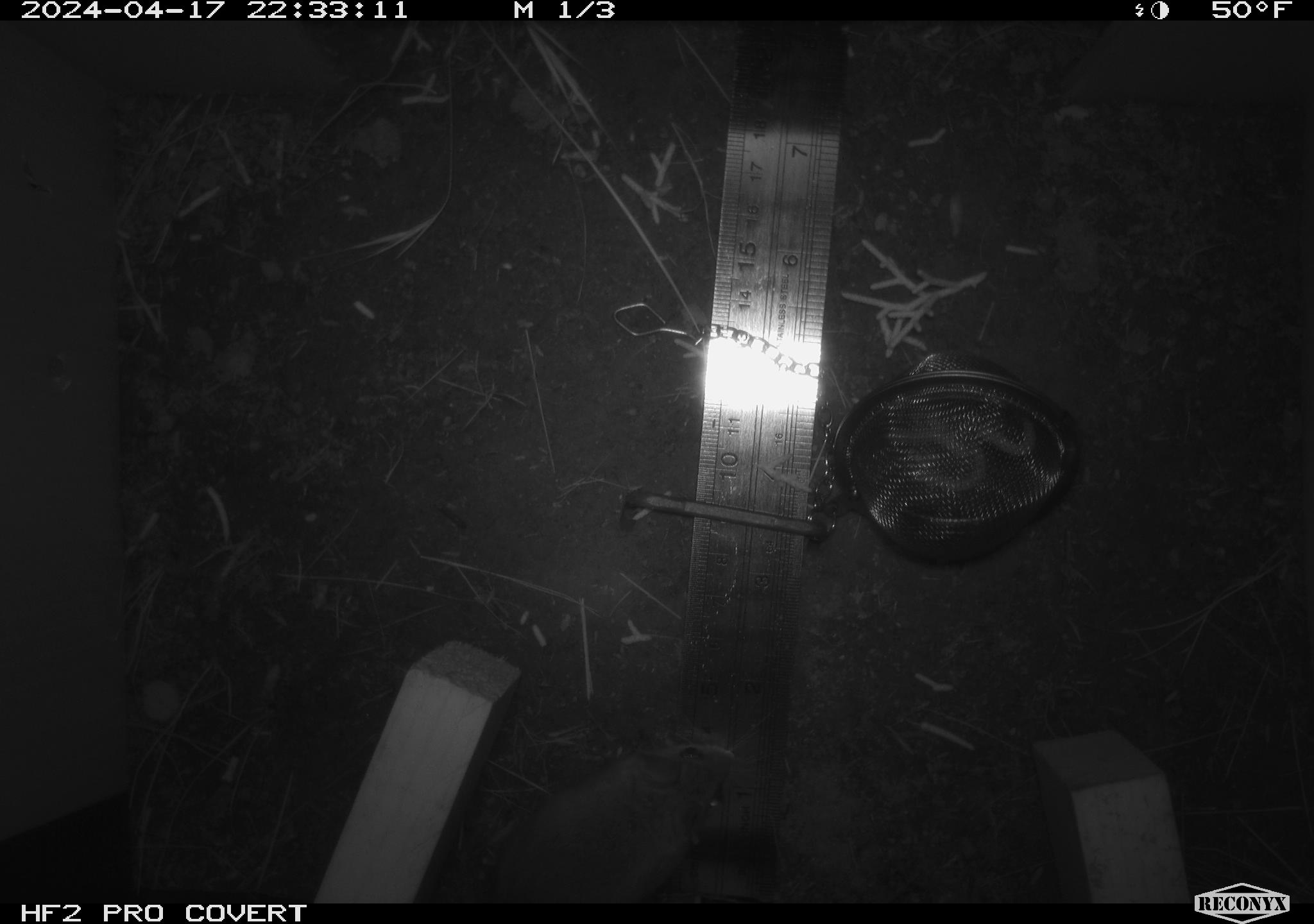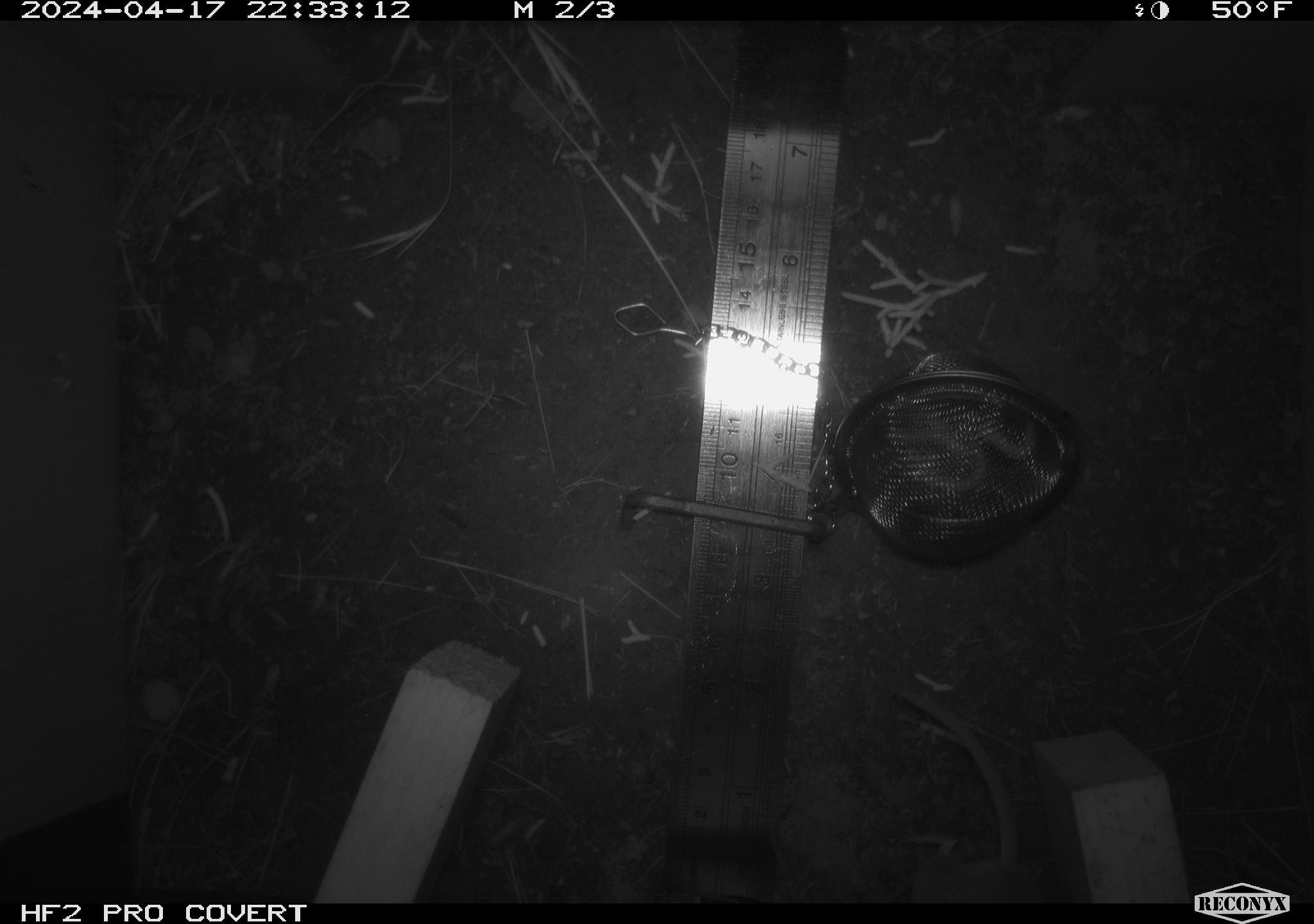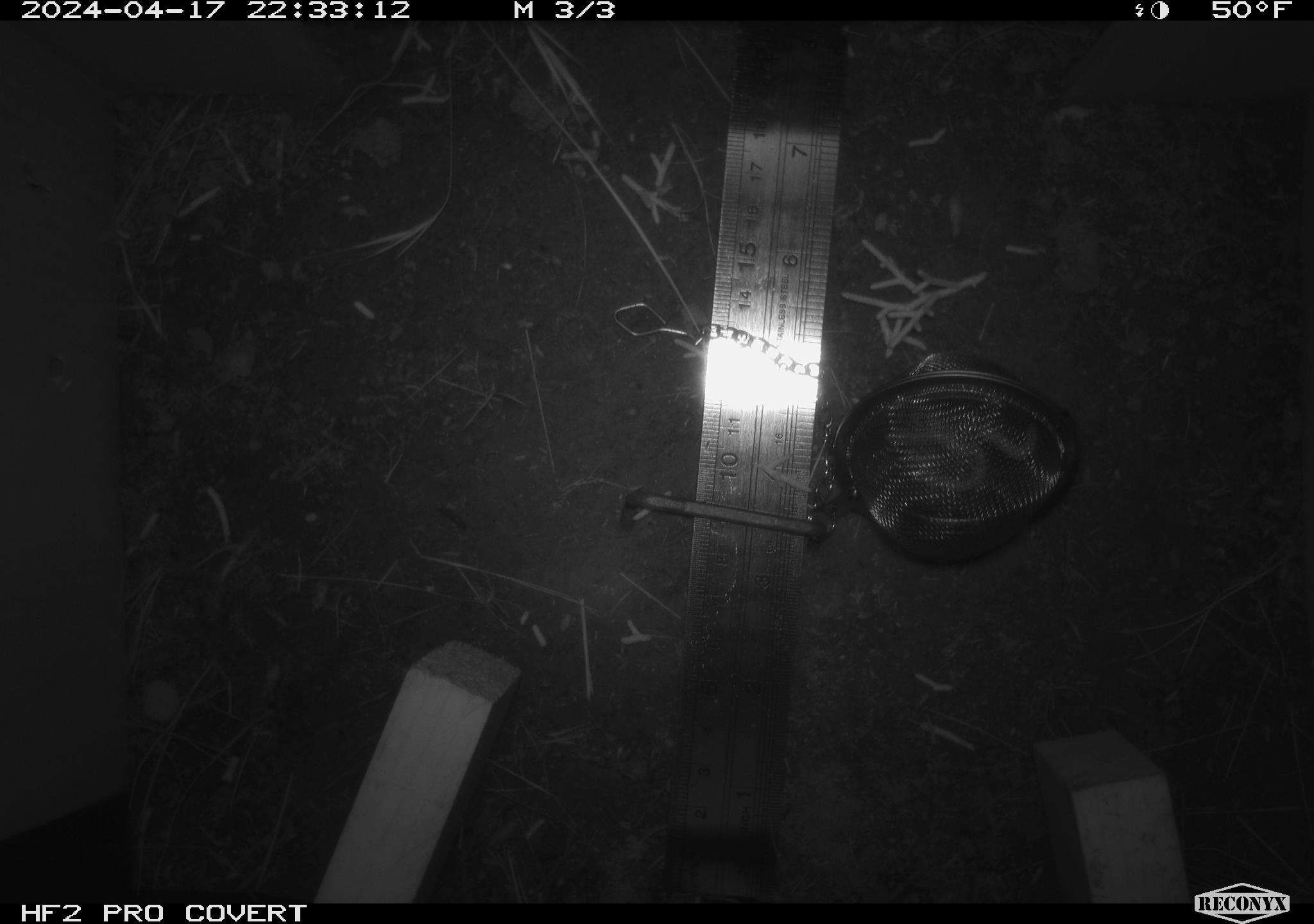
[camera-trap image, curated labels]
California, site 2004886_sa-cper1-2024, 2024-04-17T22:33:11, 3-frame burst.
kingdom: Animalia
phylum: Chordata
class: Mammalia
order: Rodentia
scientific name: Rodentia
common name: rodent